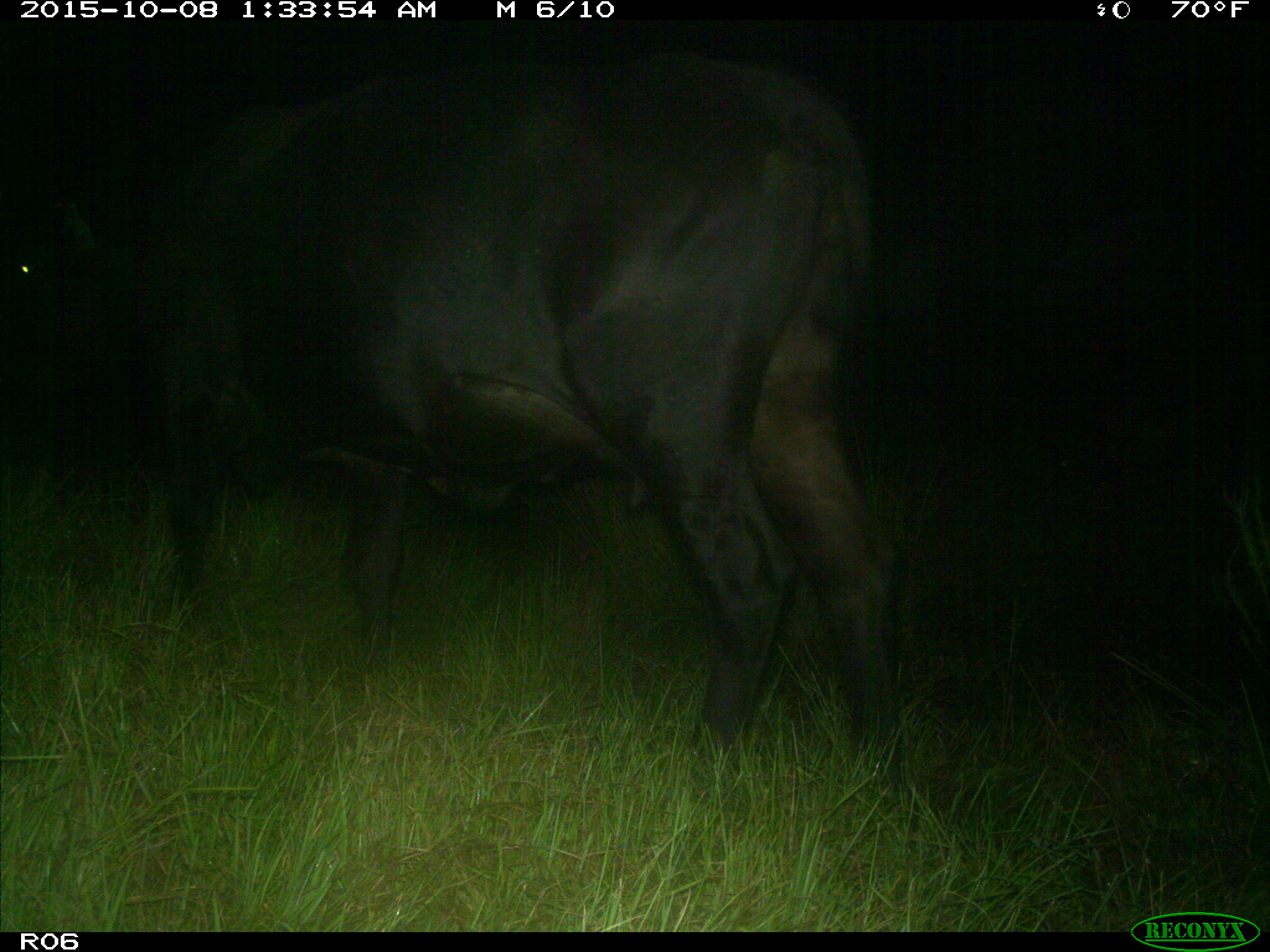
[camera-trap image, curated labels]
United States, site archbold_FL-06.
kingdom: Animalia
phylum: Chordata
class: Mammalia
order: Artiodactyla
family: Bovidae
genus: Bos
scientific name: Bos taurus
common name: domestic cow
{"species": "Bos taurus (domestic cow)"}